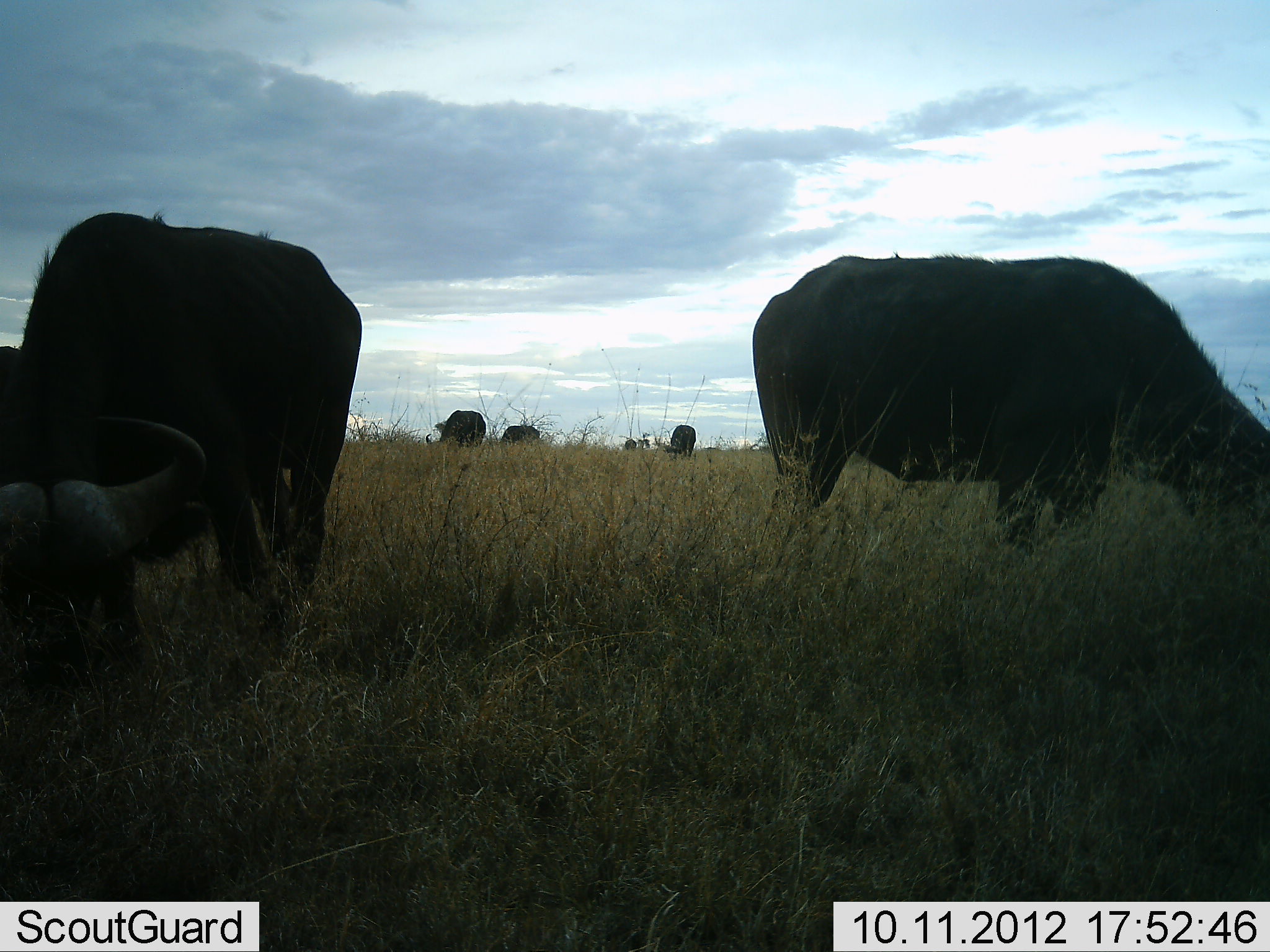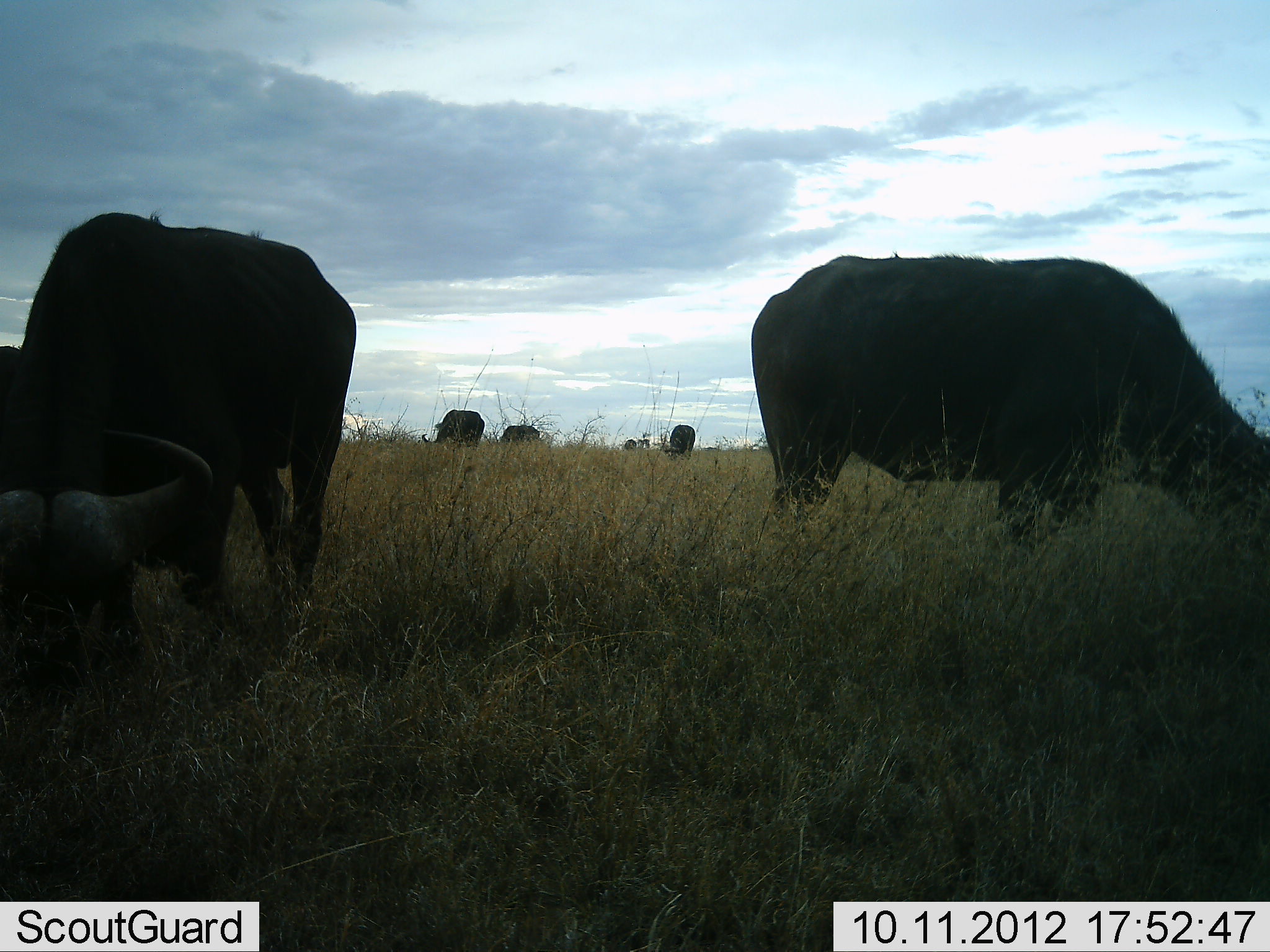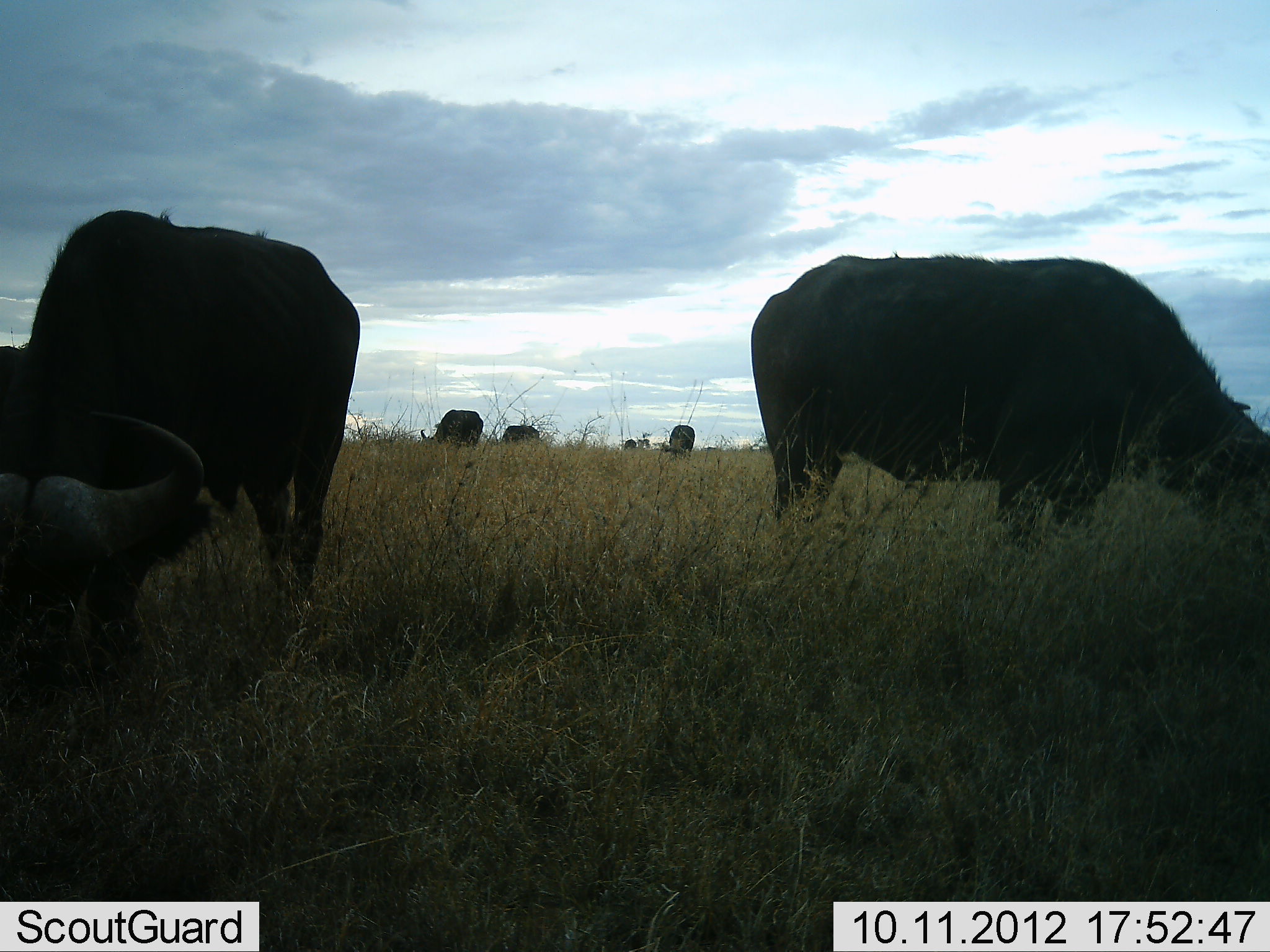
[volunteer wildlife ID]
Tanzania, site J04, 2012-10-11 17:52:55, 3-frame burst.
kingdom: Animalia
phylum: Chordata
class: Mammalia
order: Artiodactyla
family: Bovidae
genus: Syncerus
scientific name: Syncerus caffer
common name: cape buffalo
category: buffalo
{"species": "buffalo (cape buffalo) (Syncerus caffer)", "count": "6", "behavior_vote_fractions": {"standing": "20%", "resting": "0%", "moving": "0%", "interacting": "0%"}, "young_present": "0%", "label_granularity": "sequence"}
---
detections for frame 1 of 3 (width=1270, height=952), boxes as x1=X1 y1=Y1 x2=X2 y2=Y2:
animal: x1=0 y1=211 x2=359 y2=689; x1=752 y1=252 x2=1270 y2=544; x1=425 y1=410 x2=486 y2=448; x1=662 y1=425 x2=696 y2=459; x1=501 y1=425 x2=540 y2=445; x1=624 y1=438 x2=636 y2=451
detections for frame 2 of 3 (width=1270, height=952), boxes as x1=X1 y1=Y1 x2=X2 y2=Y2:
animal: x1=0 y1=211 x2=354 y2=707; x1=748 y1=252 x2=1270 y2=544; x1=422 y1=410 x2=484 y2=450; x1=663 y1=425 x2=696 y2=459; x1=501 y1=425 x2=540 y2=445; x1=624 y1=438 x2=651 y2=451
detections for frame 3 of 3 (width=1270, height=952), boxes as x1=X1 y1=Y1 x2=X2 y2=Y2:
animal: x1=0 y1=207 x2=357 y2=706; x1=752 y1=252 x2=1270 y2=544; x1=420 y1=409 x2=484 y2=447; x1=663 y1=424 x2=696 y2=459; x1=501 y1=425 x2=540 y2=445; x1=623 y1=438 x2=651 y2=452